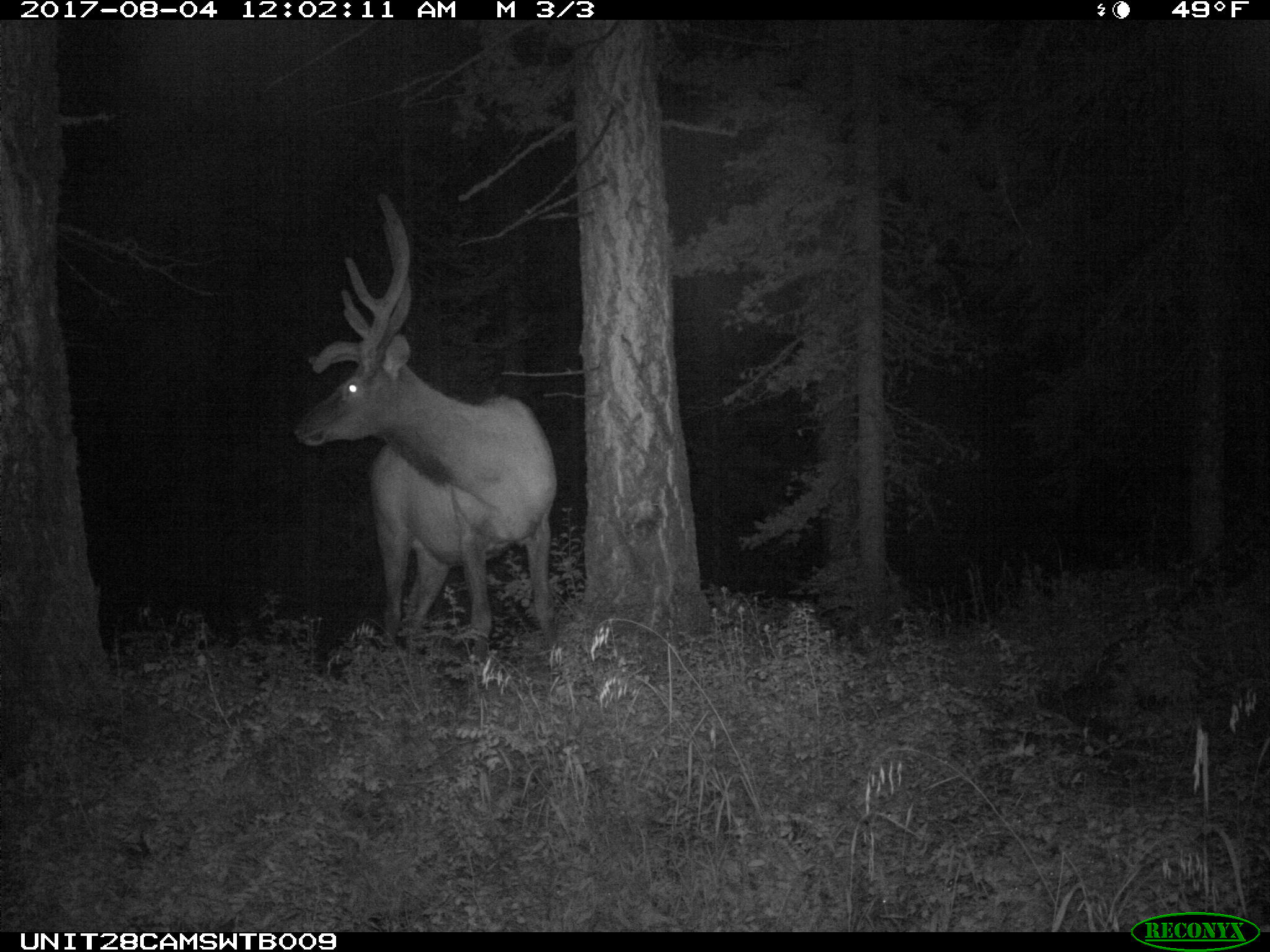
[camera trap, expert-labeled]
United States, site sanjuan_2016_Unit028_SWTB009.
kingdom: Animalia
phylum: Chordata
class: Mammalia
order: Artiodactyla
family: Cervidae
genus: Cervus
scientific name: Cervus elaphus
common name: red deer